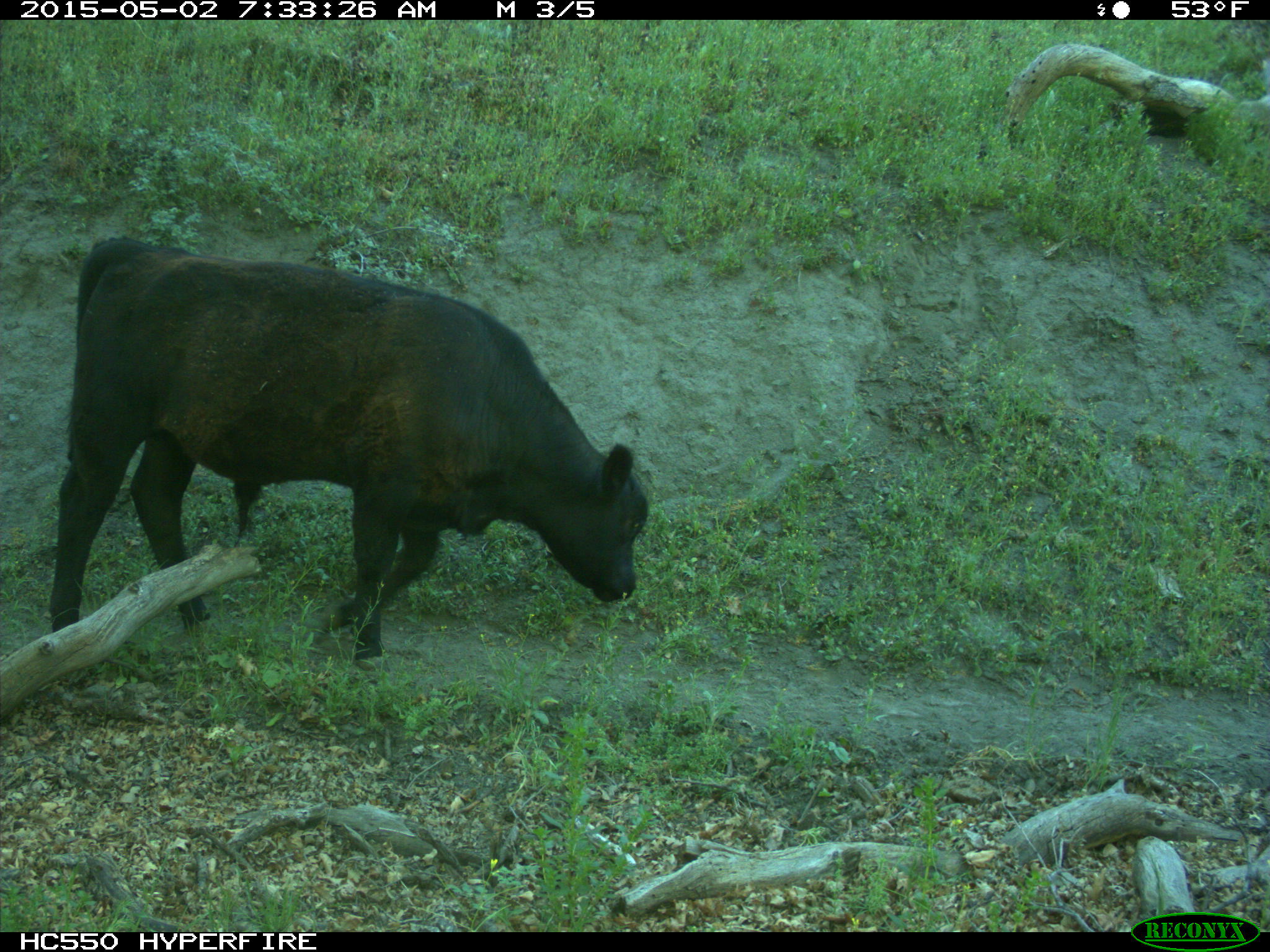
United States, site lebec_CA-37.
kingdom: Animalia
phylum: Chordata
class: Mammalia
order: Artiodactyla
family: Bovidae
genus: Bos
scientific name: Bos taurus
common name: domestic cow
Bos taurus (domestic cow).